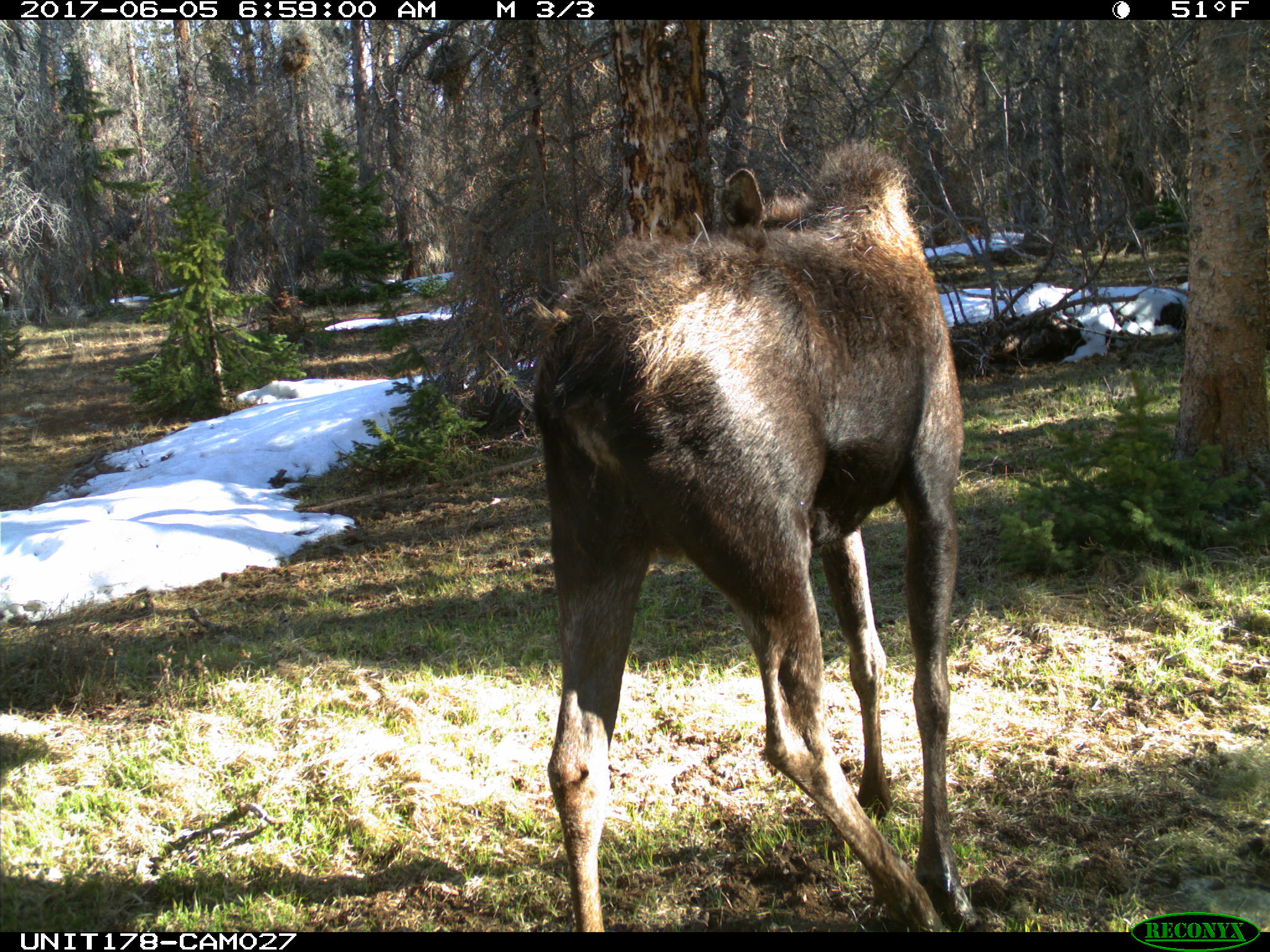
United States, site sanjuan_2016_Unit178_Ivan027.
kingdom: Animalia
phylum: Chordata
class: Mammalia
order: Artiodactyla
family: Cervidae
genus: Alces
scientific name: Alces alces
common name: moose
Alces alces (moose).